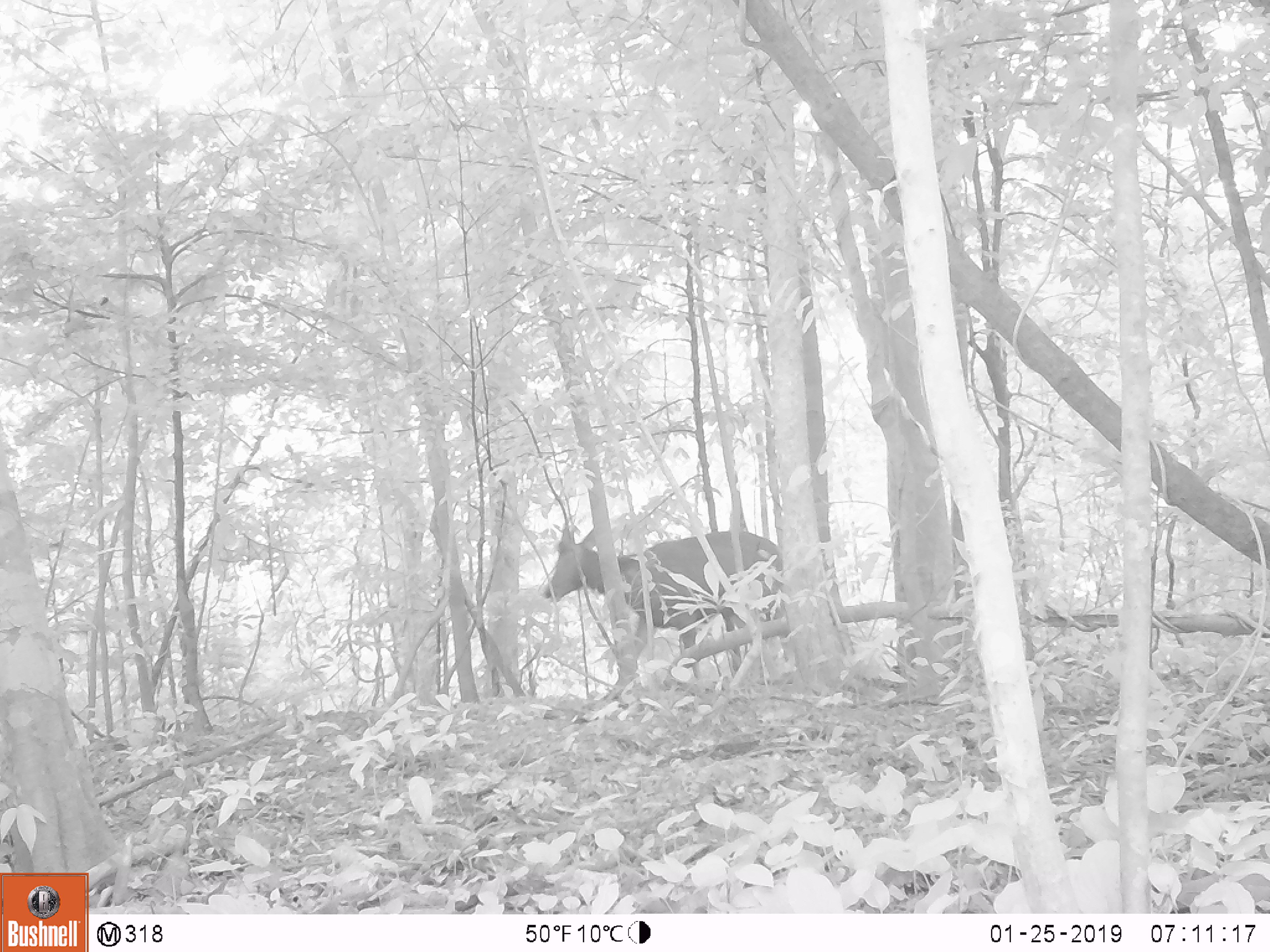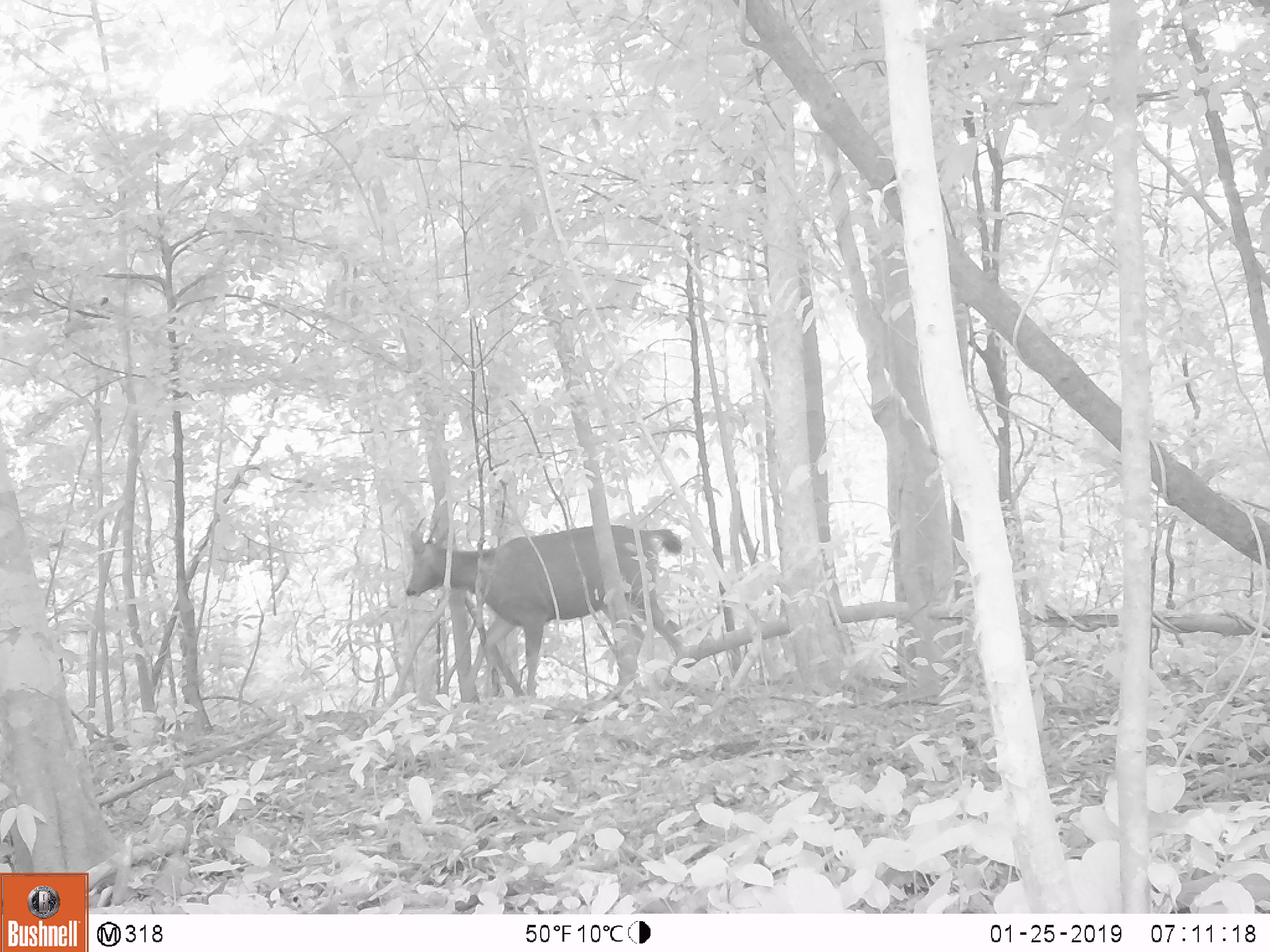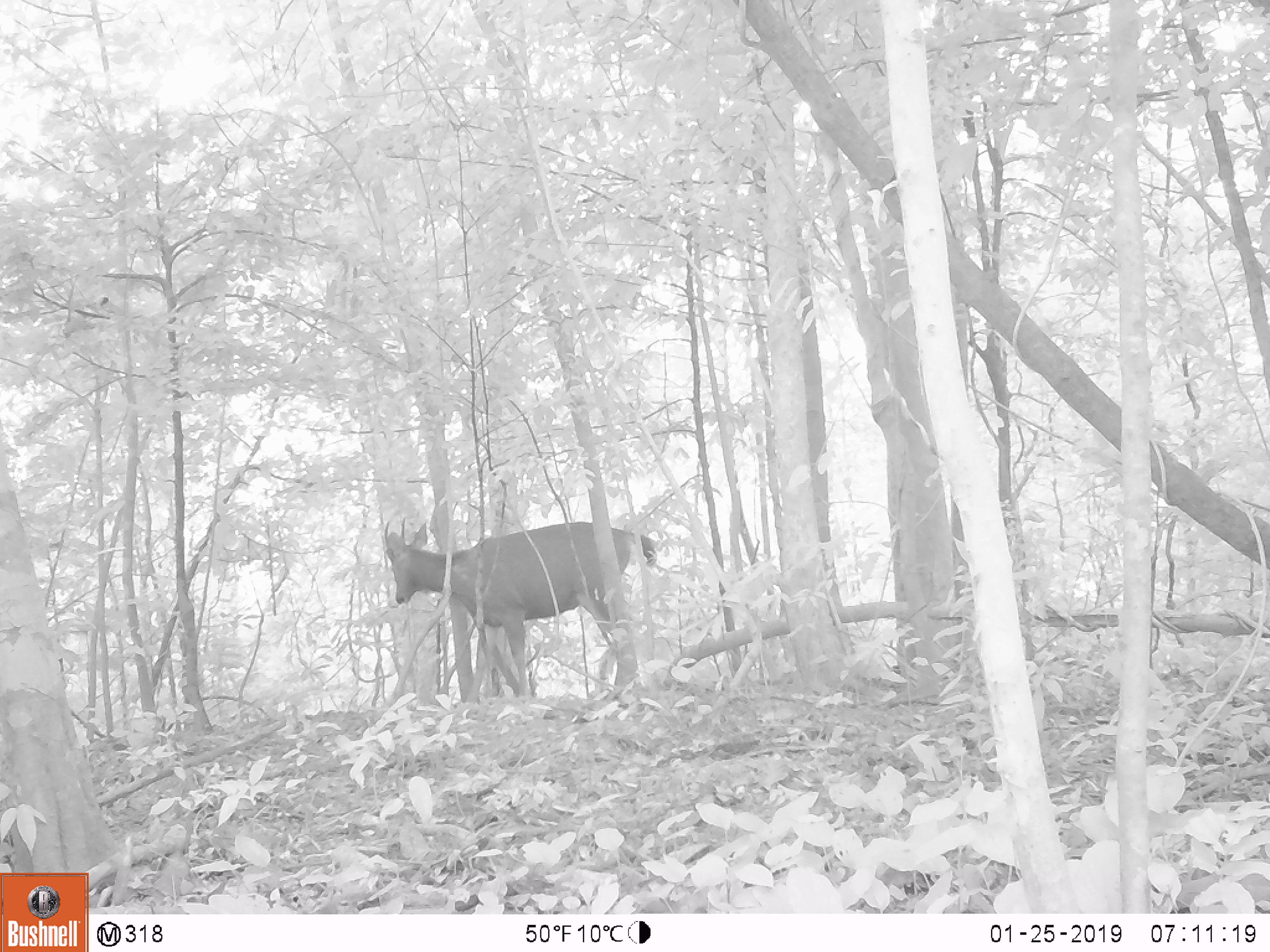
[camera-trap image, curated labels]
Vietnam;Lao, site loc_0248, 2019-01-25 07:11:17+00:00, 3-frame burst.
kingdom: Animalia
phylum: Chordata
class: Mammalia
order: Artiodactyla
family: Cervidae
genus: Rusa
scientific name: Rusa unicolor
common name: sambar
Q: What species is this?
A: Sambar (Rusa unicolor).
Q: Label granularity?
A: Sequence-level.